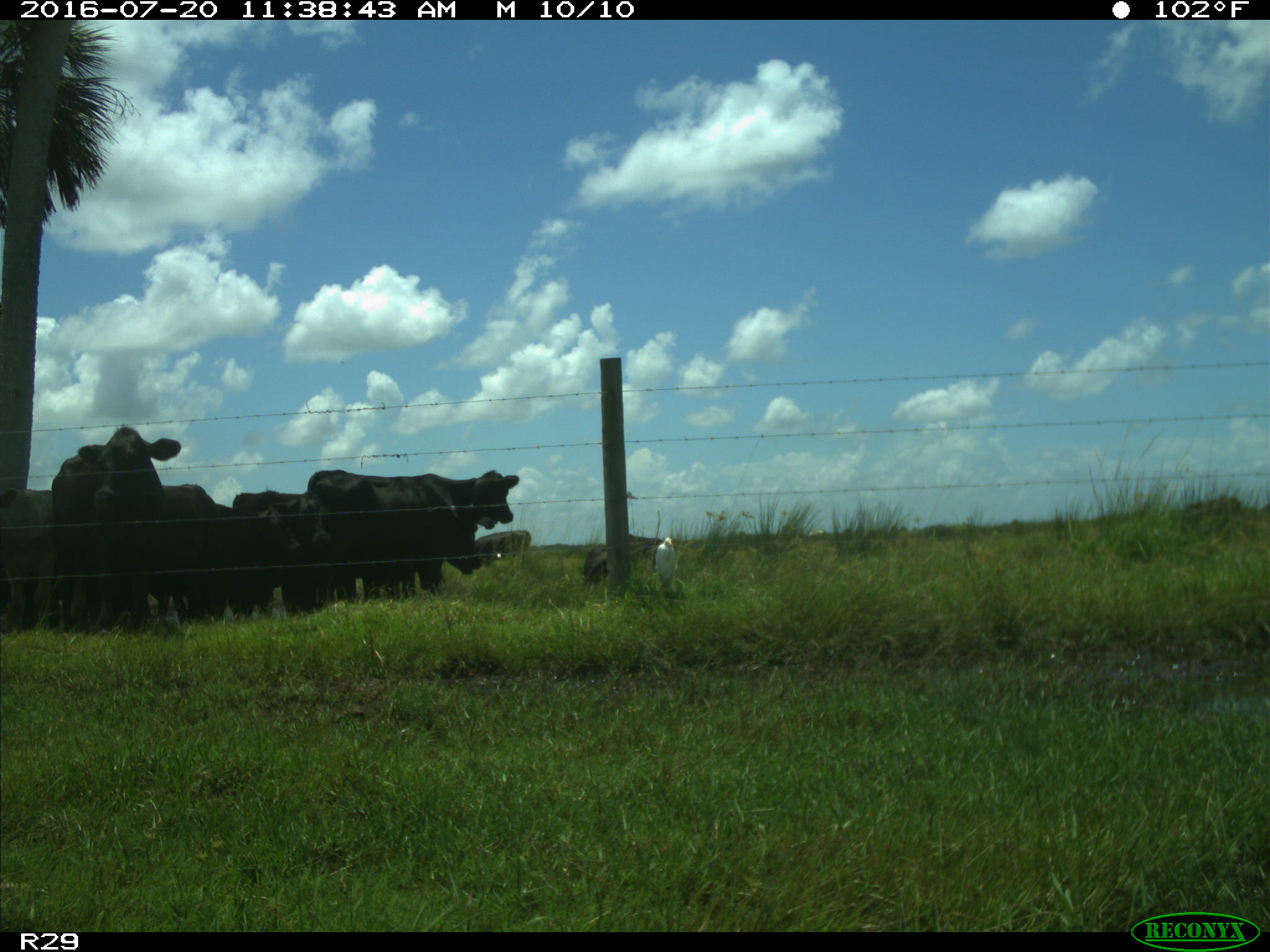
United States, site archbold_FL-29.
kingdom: Animalia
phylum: Chordata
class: Mammalia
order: Artiodactyla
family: Bovidae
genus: Bos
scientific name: Bos taurus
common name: domestic cow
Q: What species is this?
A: Bos taurus (domestic cow).